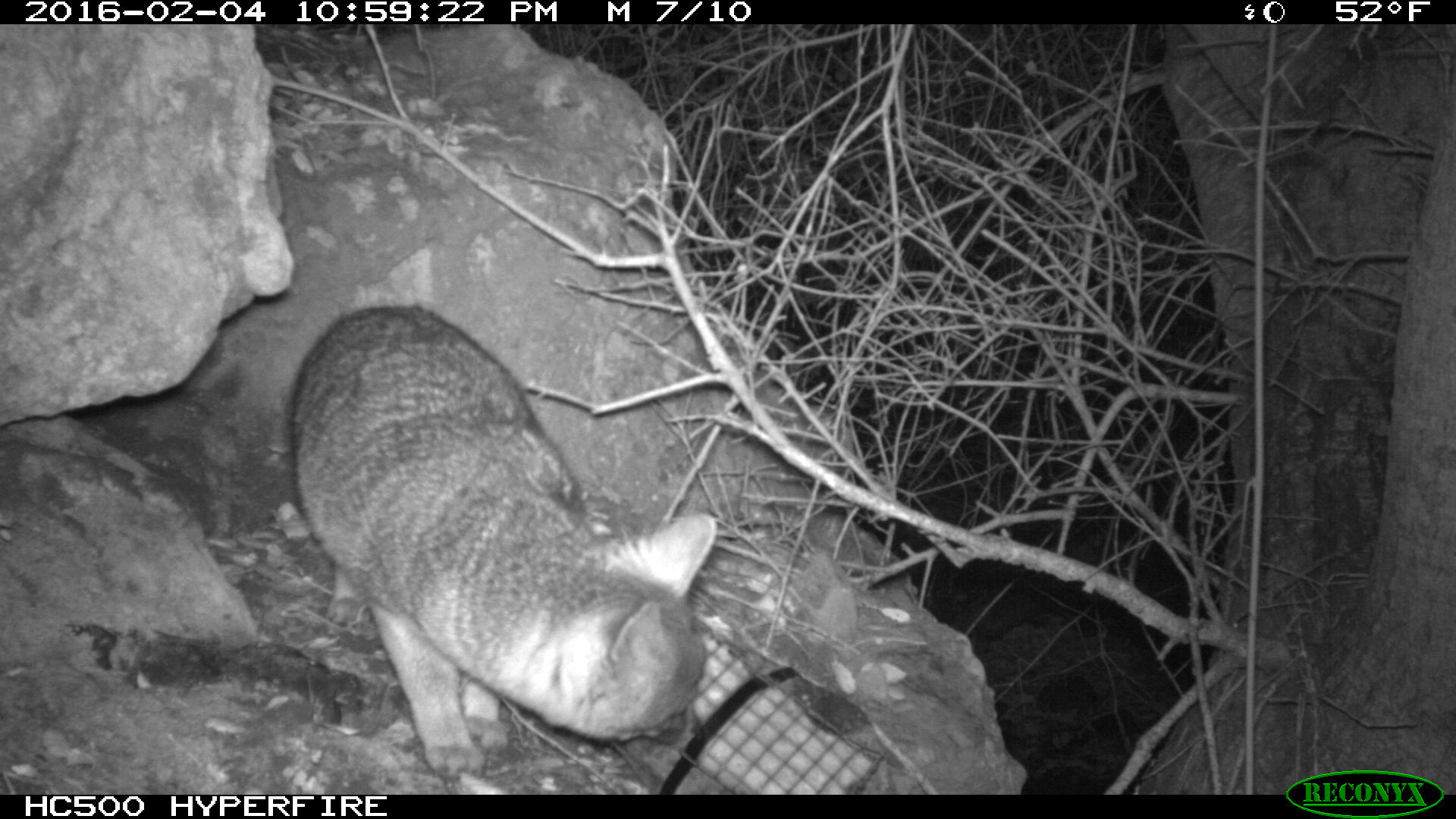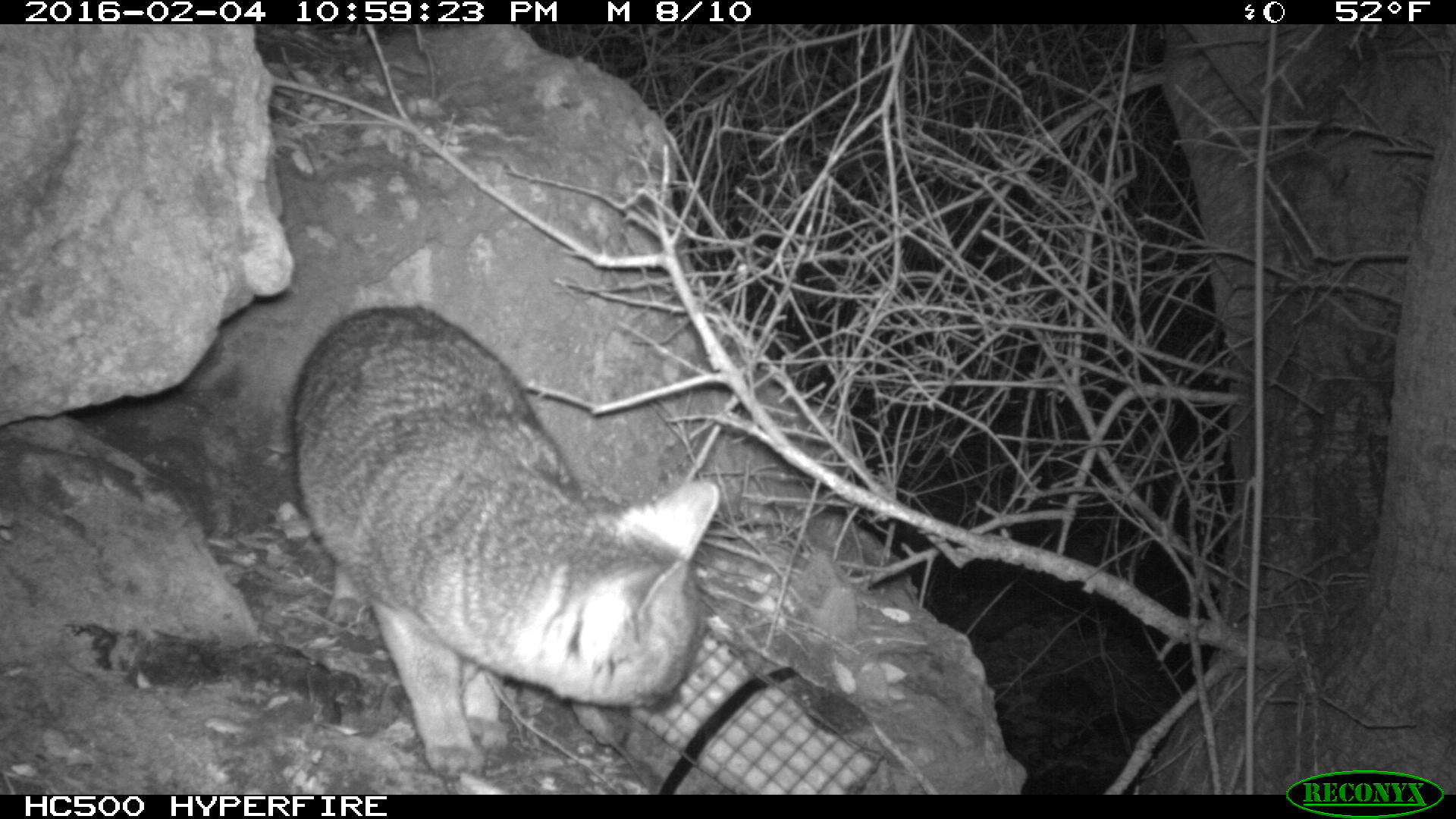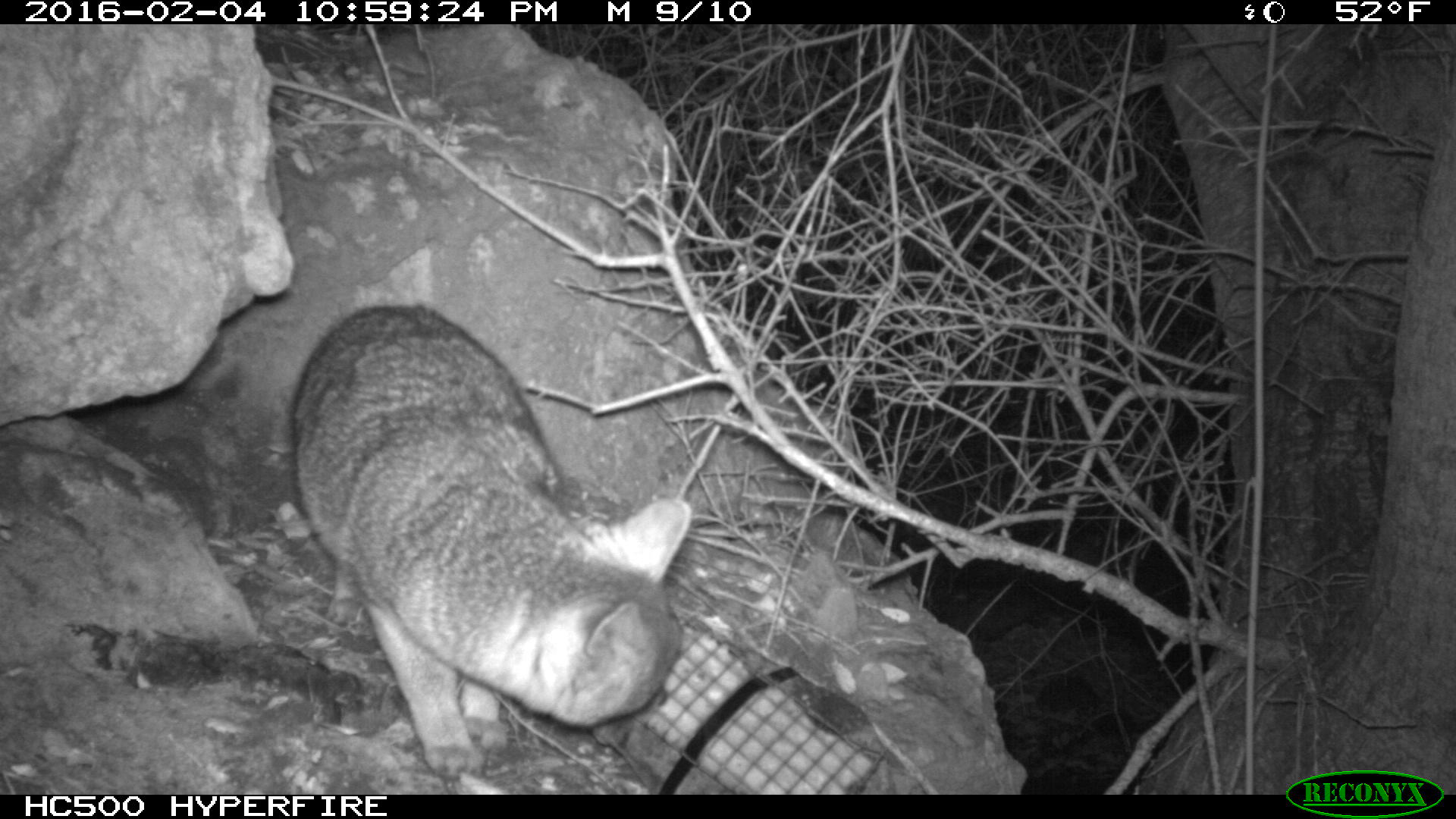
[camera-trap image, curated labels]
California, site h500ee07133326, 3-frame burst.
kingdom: Animalia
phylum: Chordata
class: Mammalia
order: Carnivora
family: Canidae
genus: Urocyon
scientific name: Urocyon littoralis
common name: island fox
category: fox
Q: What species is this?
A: Fox (island fox) (Urocyon littoralis).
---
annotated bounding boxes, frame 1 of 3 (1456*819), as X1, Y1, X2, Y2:
fox: 287, 303, 714, 783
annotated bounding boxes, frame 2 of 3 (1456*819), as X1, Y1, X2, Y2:
fox: 289, 303, 721, 782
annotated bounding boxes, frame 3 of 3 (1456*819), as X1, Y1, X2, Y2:
fox: 285, 300, 691, 777